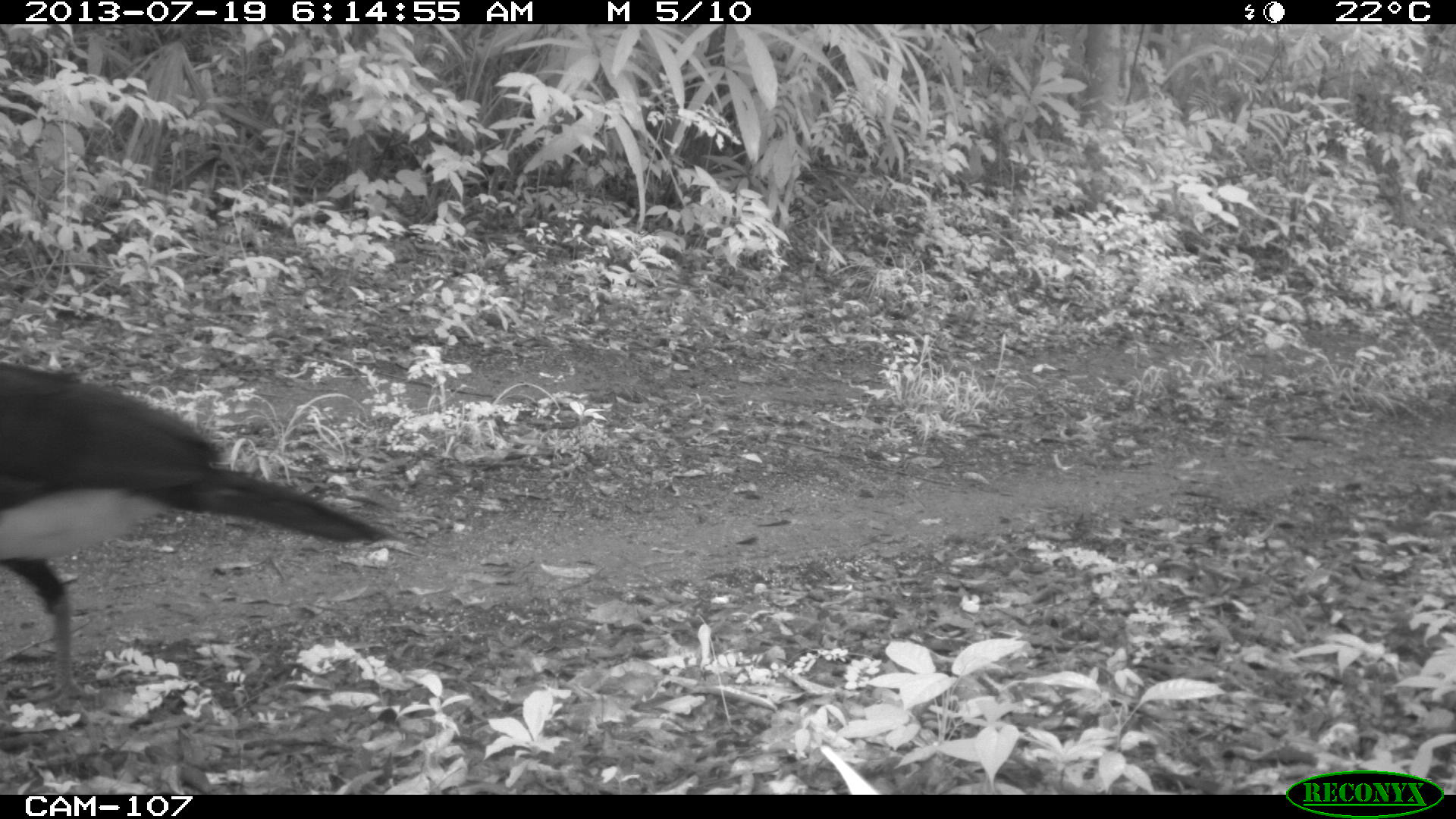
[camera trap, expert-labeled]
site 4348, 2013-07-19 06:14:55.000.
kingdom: Animalia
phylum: Chordata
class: Aves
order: Galliformes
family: Cracidae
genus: Crax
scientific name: Crax rubra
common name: great curassow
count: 1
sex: male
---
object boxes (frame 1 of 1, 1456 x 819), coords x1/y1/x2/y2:
crax rubra: 0/360/401/704